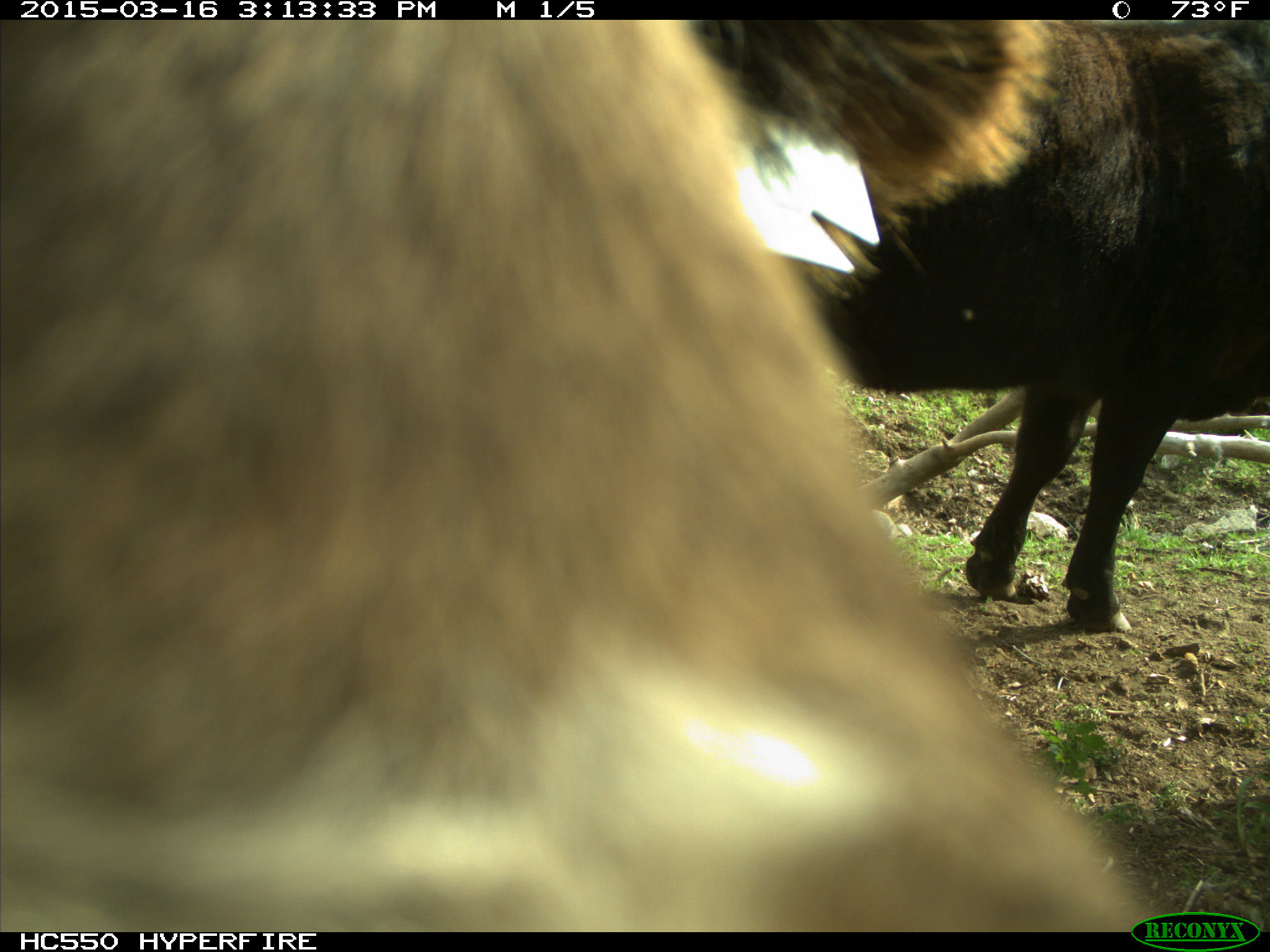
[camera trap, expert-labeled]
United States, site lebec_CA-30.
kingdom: Animalia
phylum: Chordata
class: Mammalia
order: Artiodactyla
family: Bovidae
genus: Bos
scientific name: Bos taurus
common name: domestic cow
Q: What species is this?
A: Bos taurus (domestic cow).